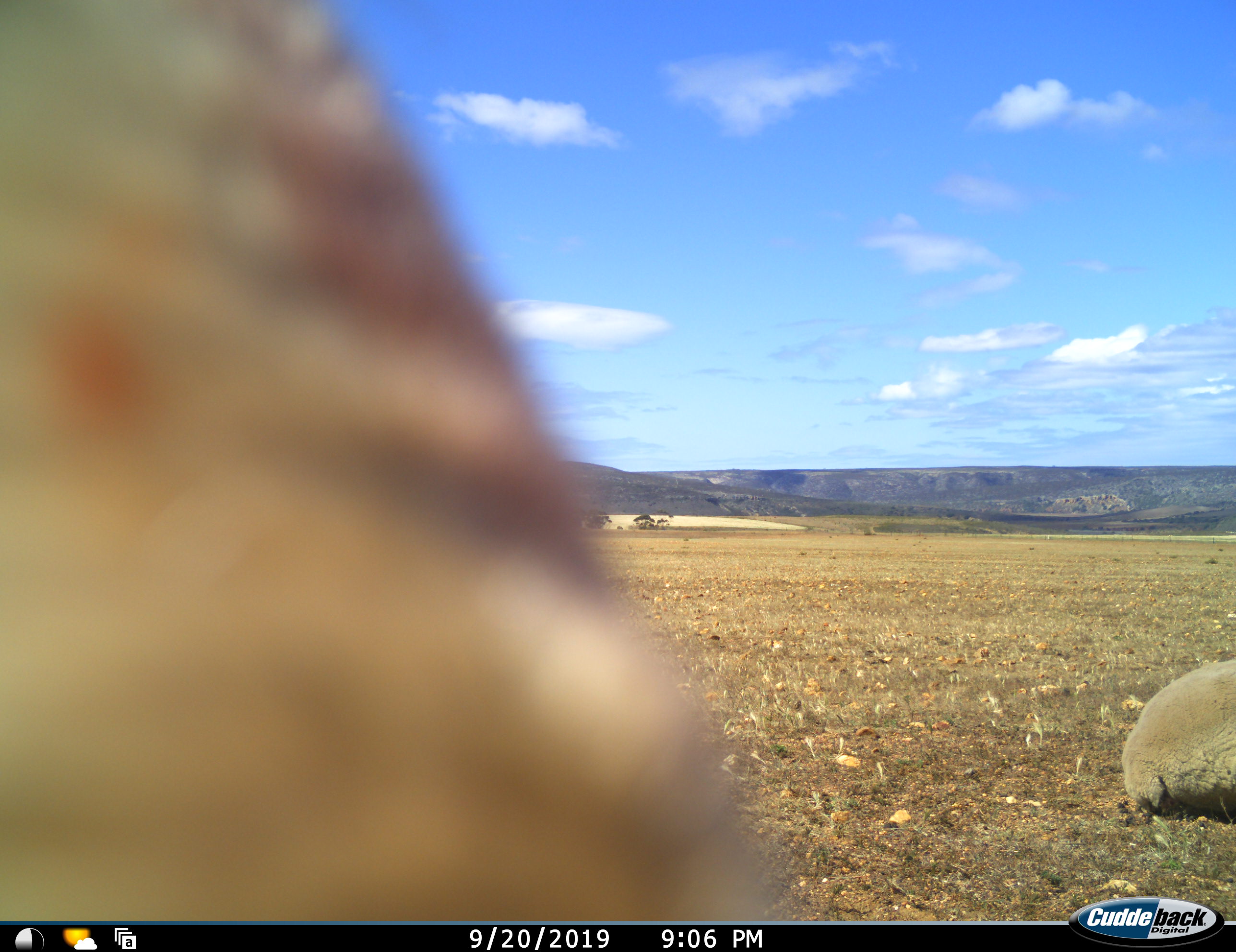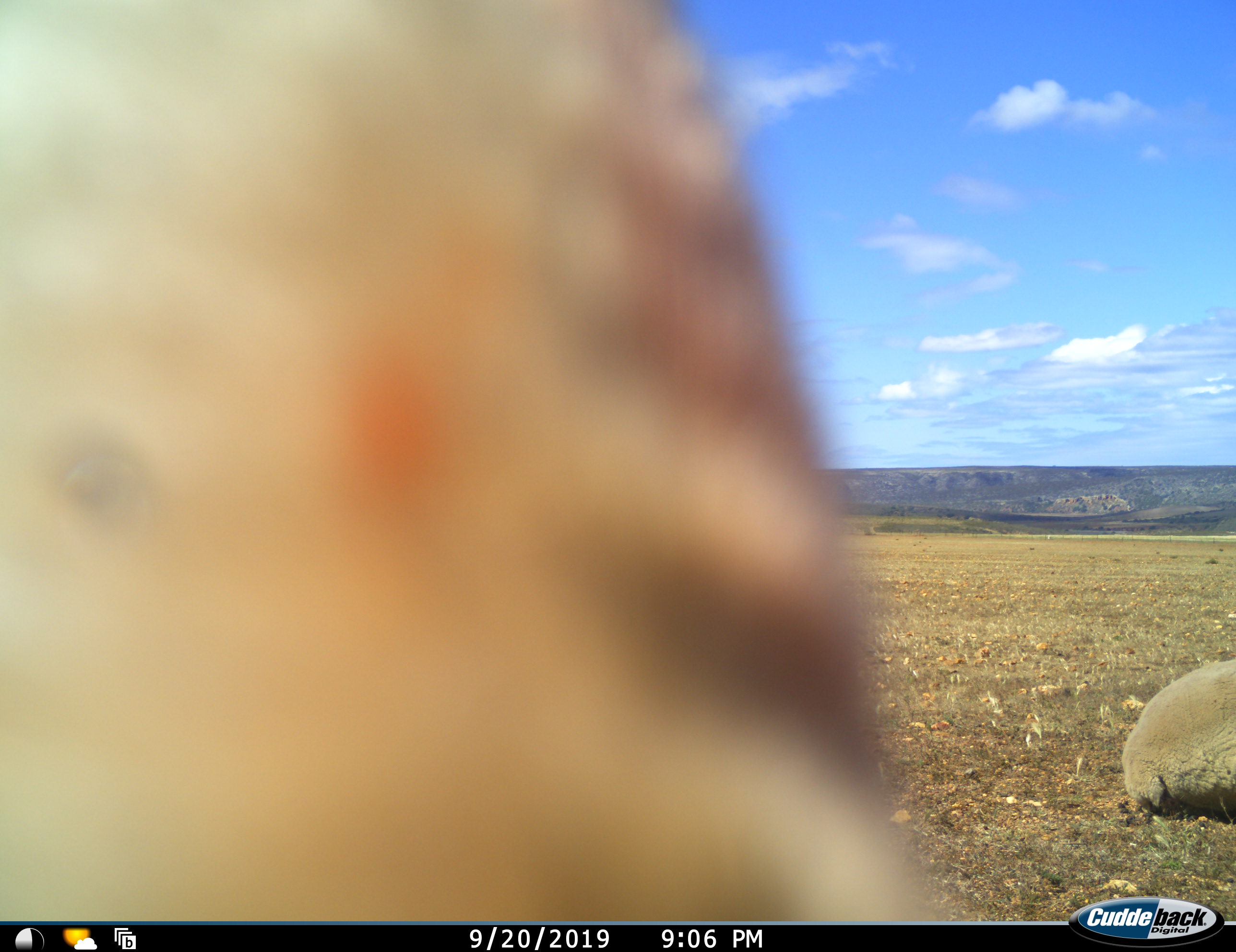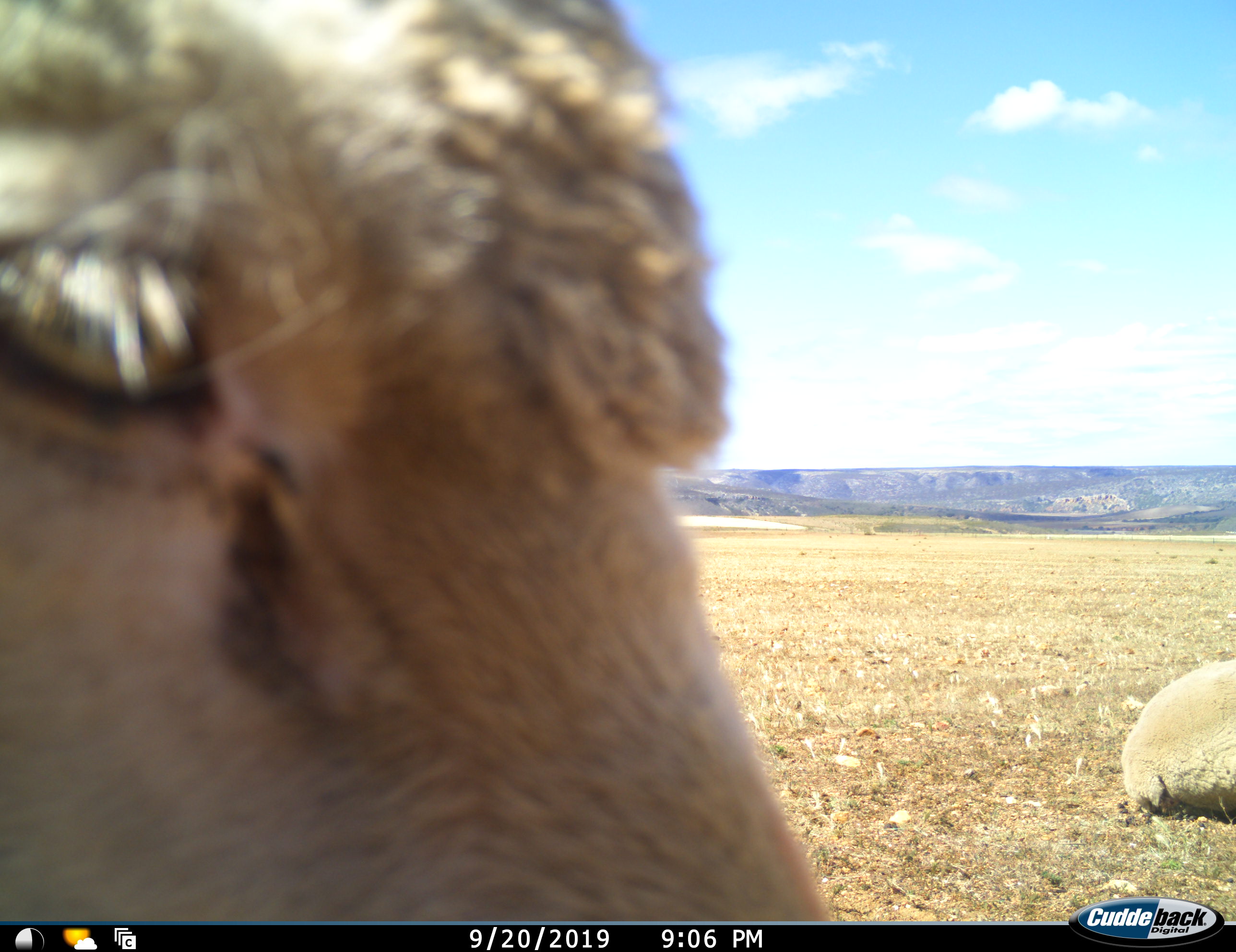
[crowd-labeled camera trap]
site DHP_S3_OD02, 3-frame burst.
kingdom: Animalia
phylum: Chordata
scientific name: Vertebrata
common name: domestic animal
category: domesticanimal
Domesticanimal (domestic animal) (Vertebrata), count 2. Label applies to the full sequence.